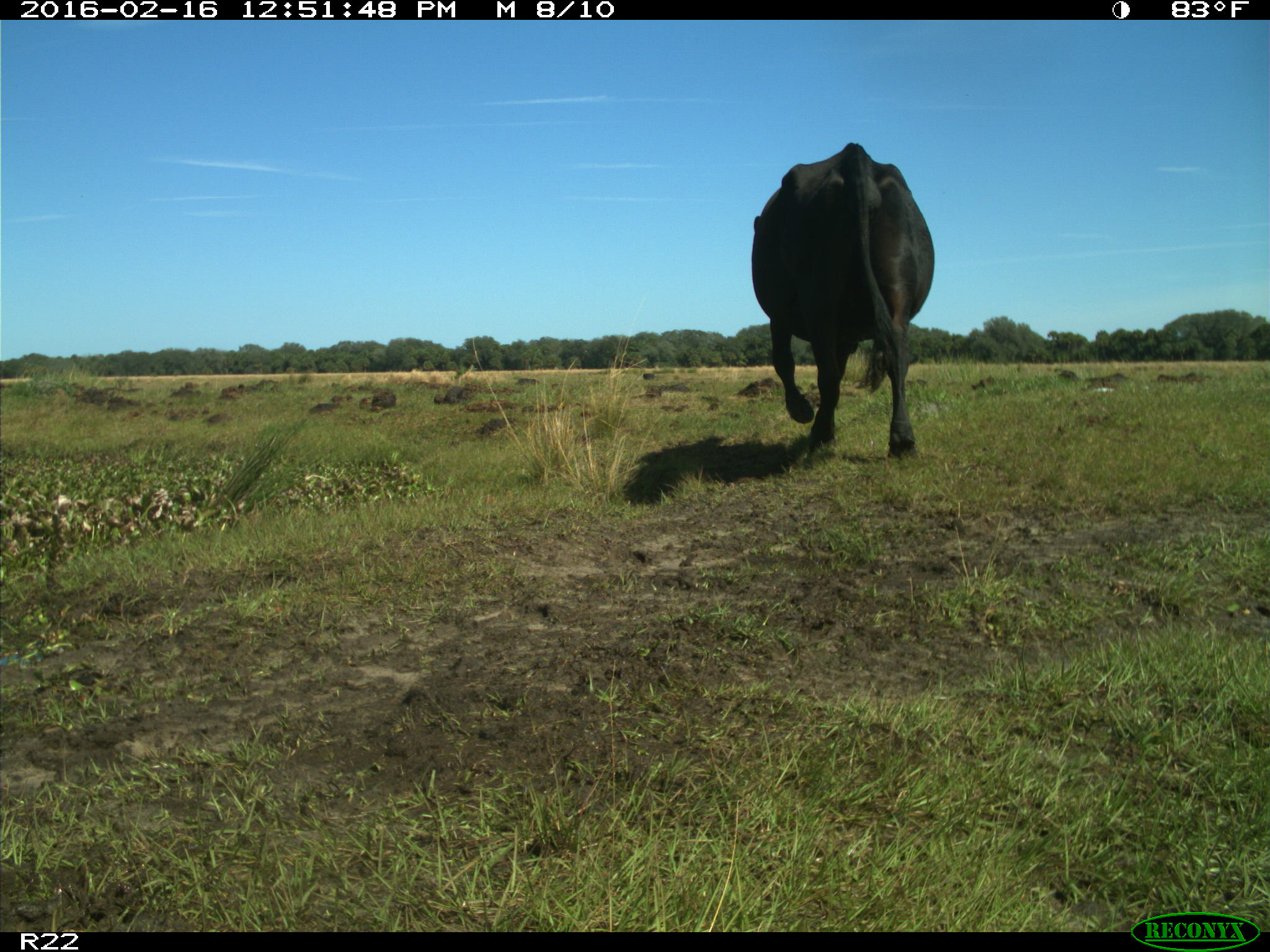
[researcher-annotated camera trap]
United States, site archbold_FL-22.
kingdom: Animalia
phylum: Chordata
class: Mammalia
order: Artiodactyla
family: Bovidae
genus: Bos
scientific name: Bos taurus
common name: domestic cow